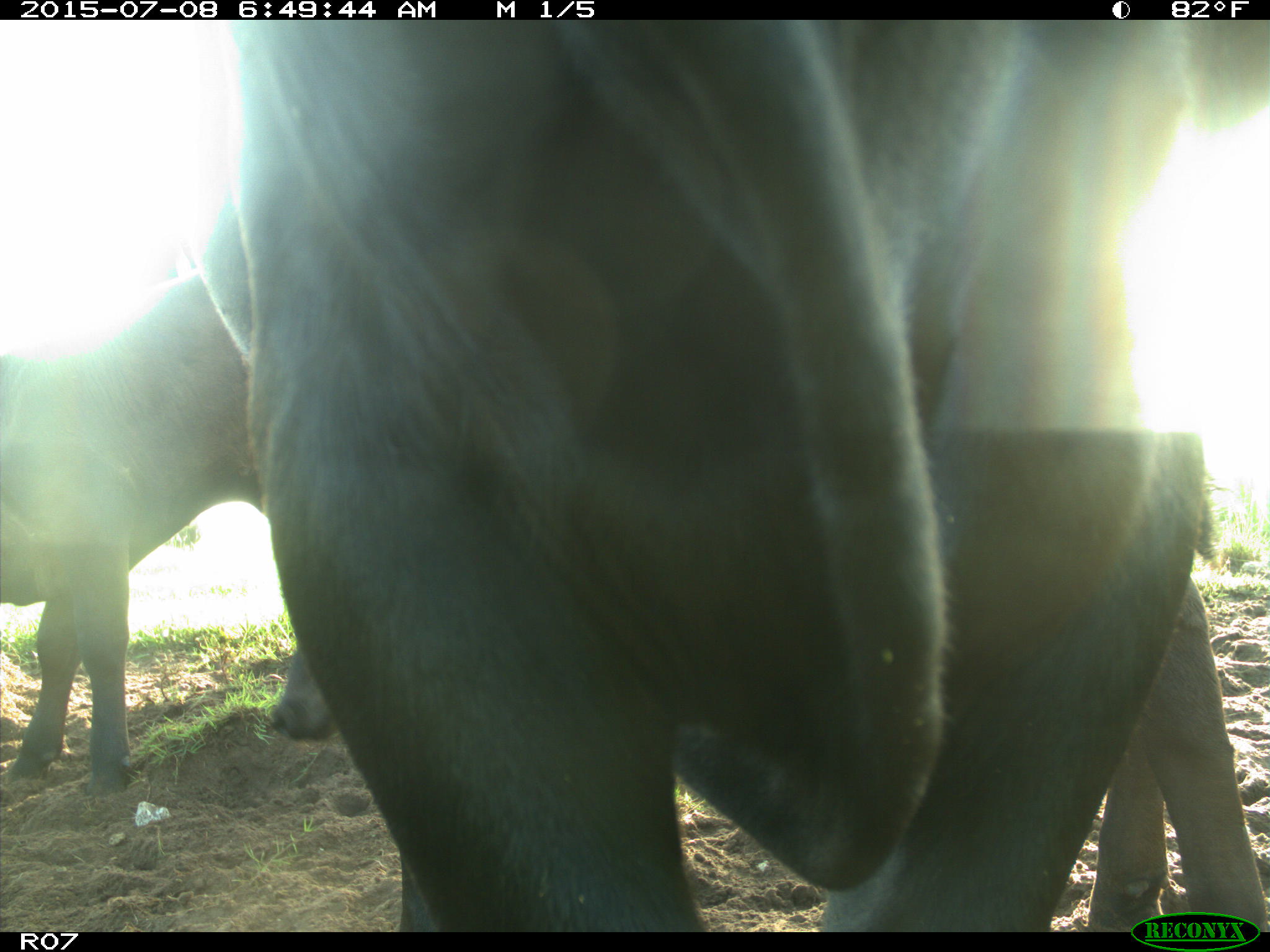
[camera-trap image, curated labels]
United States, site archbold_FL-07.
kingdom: Animalia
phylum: Chordata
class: Mammalia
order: Artiodactyla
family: Bovidae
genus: Bos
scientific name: Bos taurus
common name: domestic cow